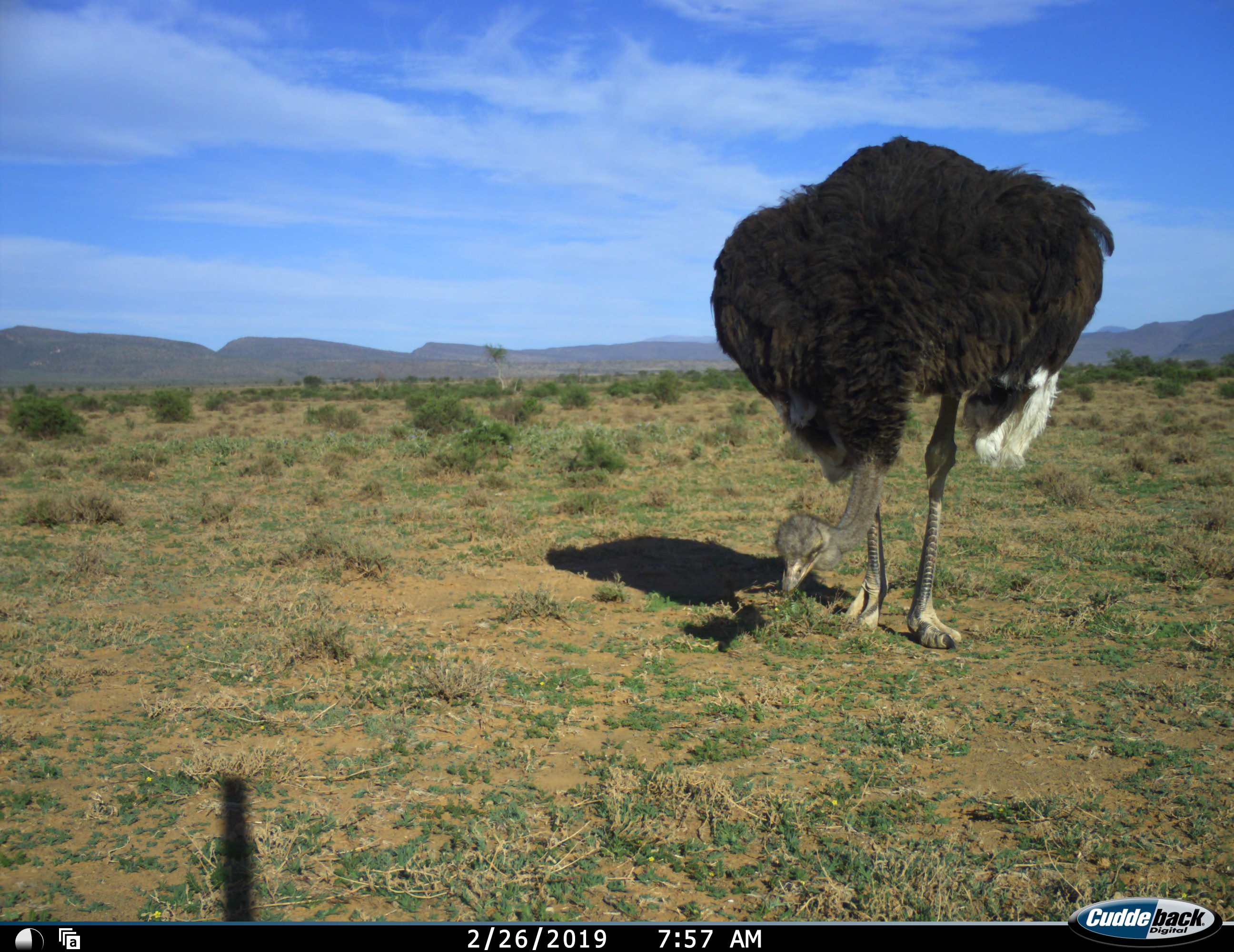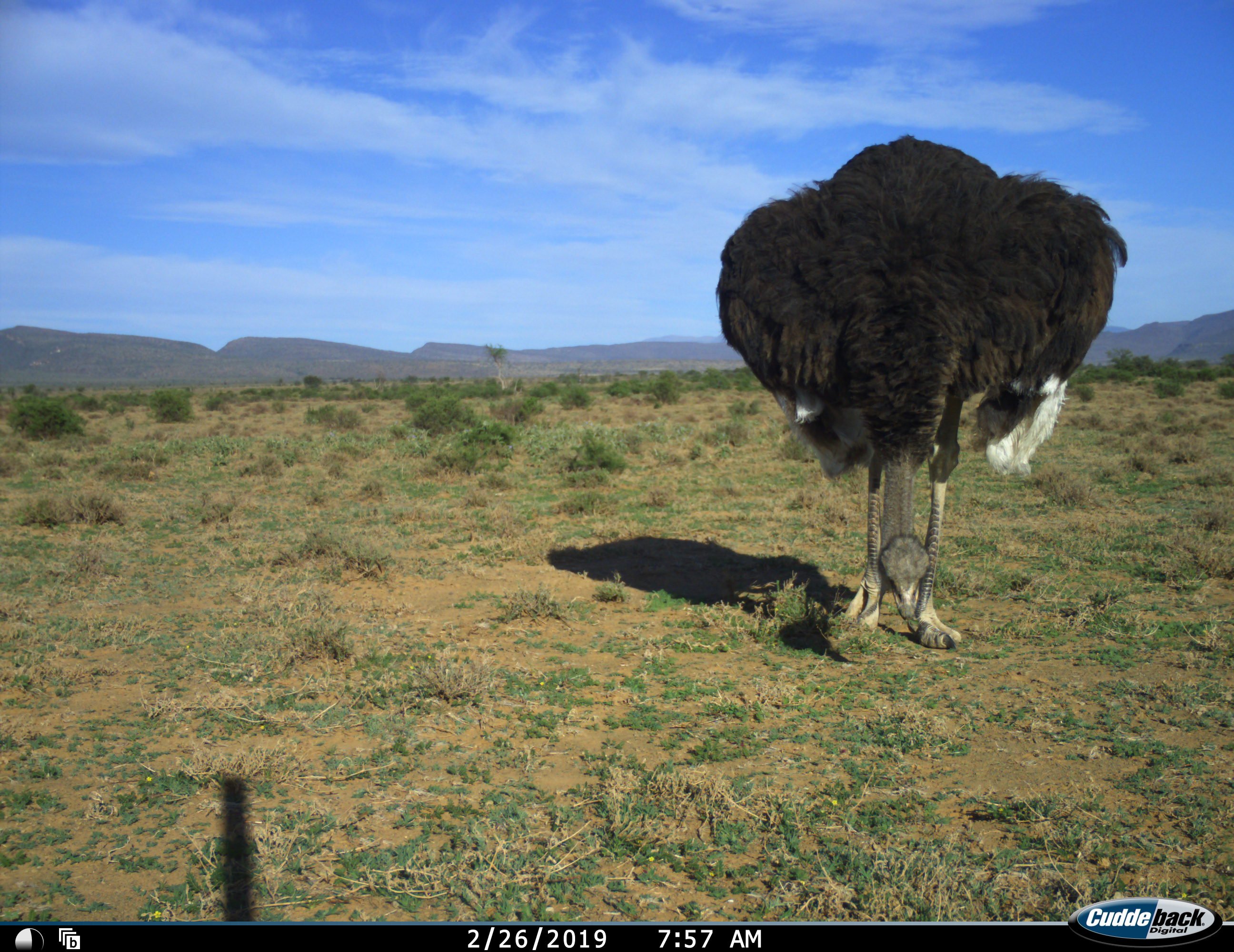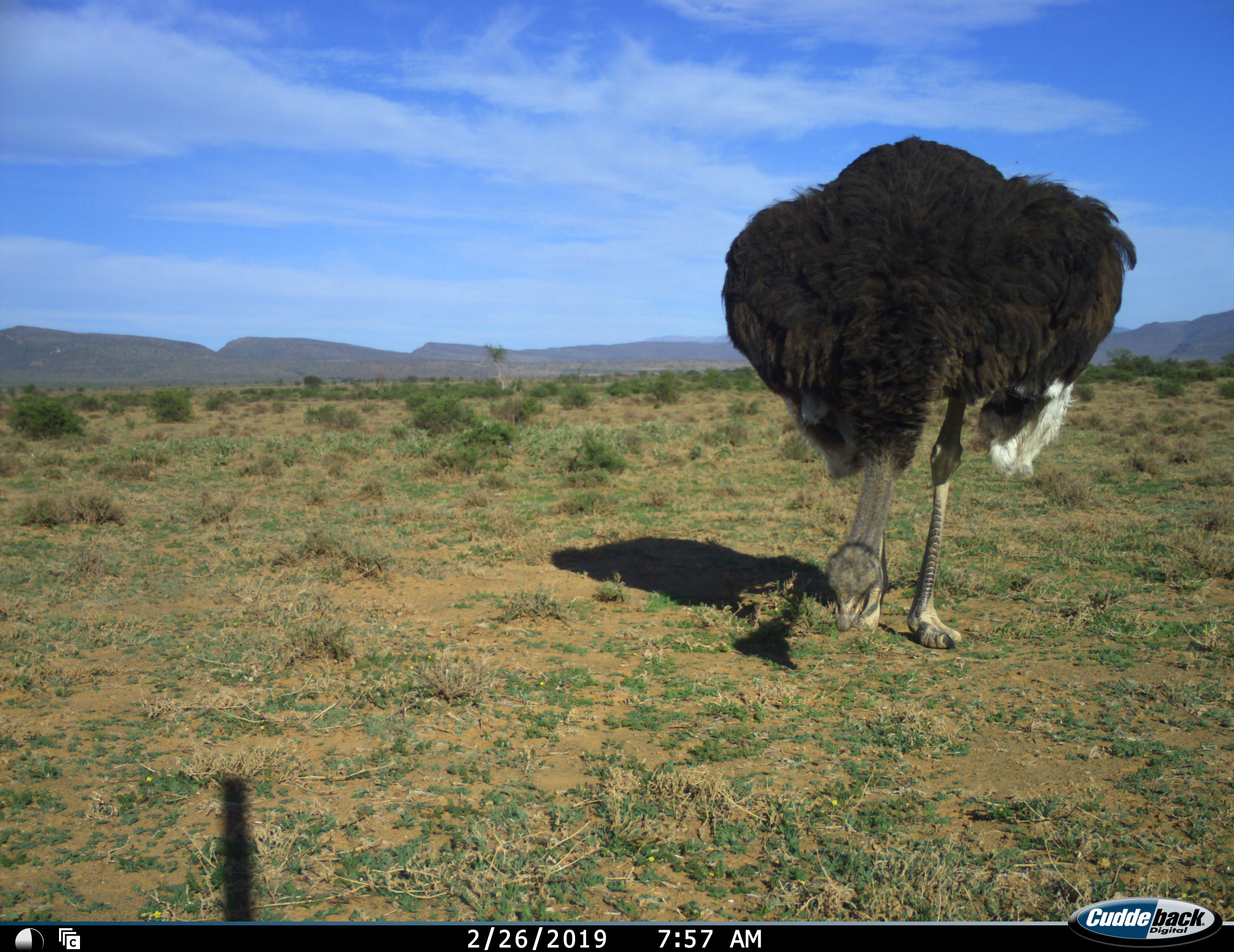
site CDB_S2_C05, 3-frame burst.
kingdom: Animalia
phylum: Chordata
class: Aves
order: Struthioniformes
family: Struthionidae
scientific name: Struthionidae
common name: ostrich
Ostrich (Struthionidae), count 1. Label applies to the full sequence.